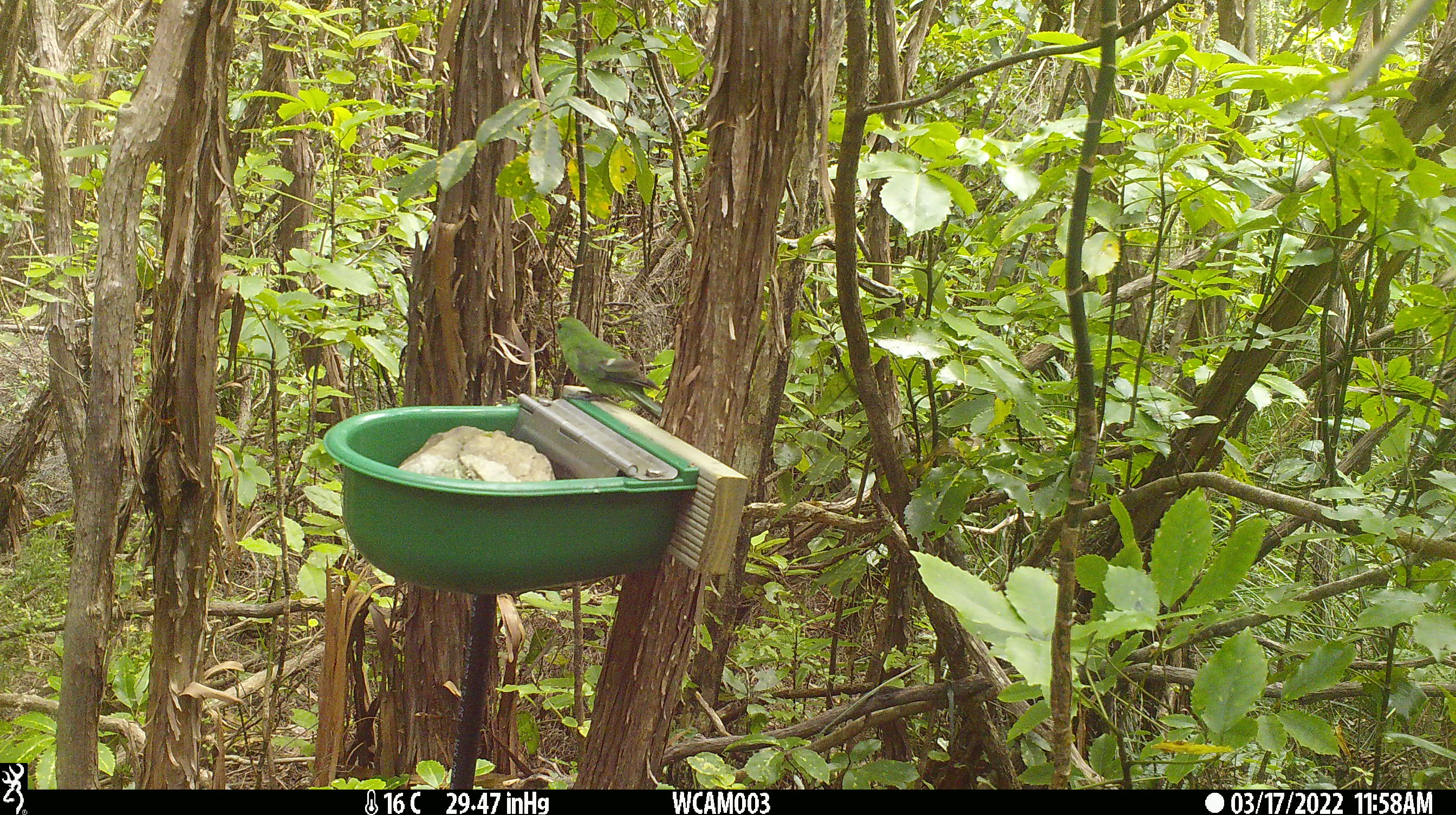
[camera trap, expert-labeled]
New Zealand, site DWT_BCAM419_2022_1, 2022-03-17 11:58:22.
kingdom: Animalia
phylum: Chordata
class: Aves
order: Psittaciformes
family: Psittaculidae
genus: Cyanoramphus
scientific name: Cyanoramphus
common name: parakeet